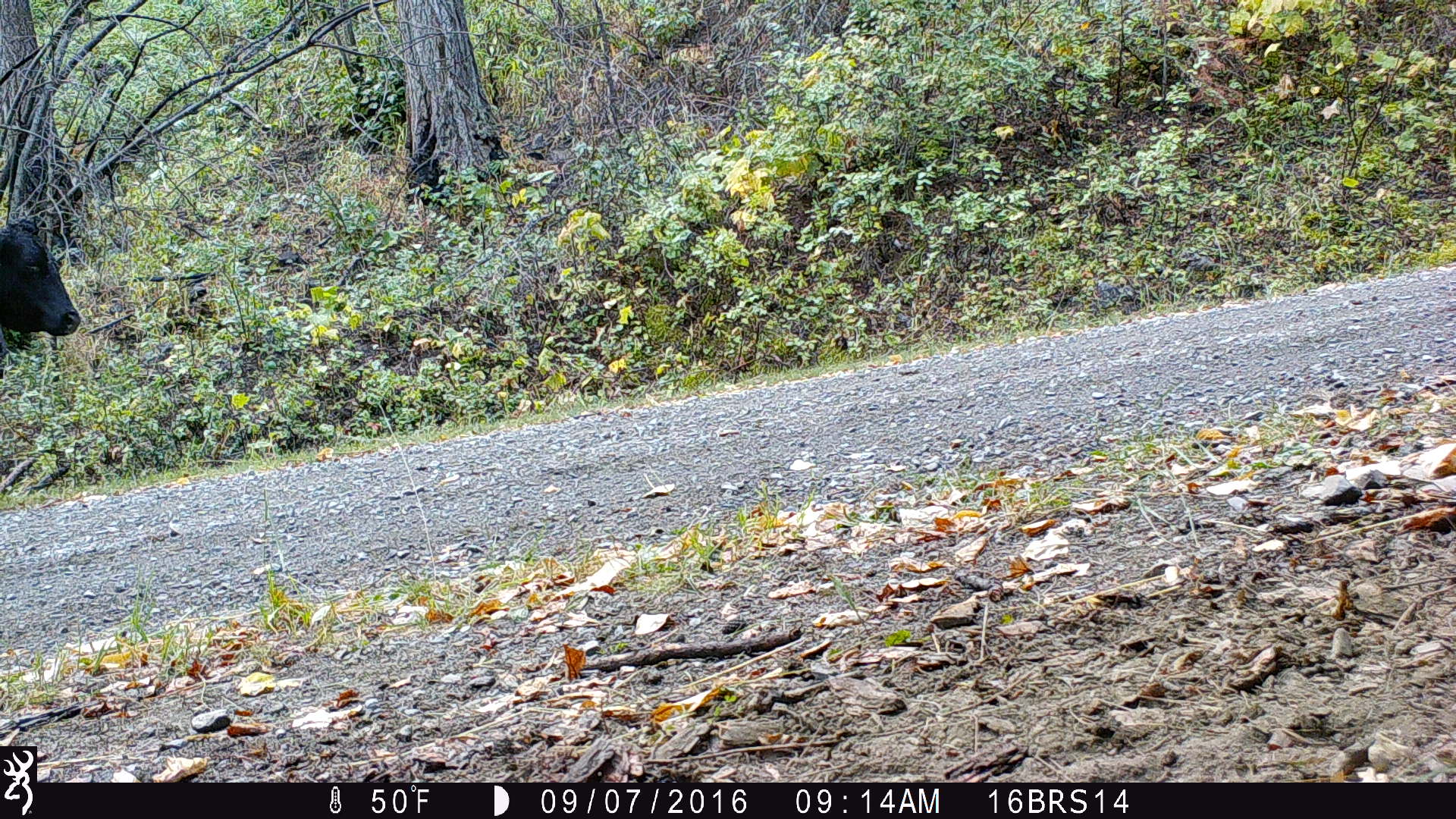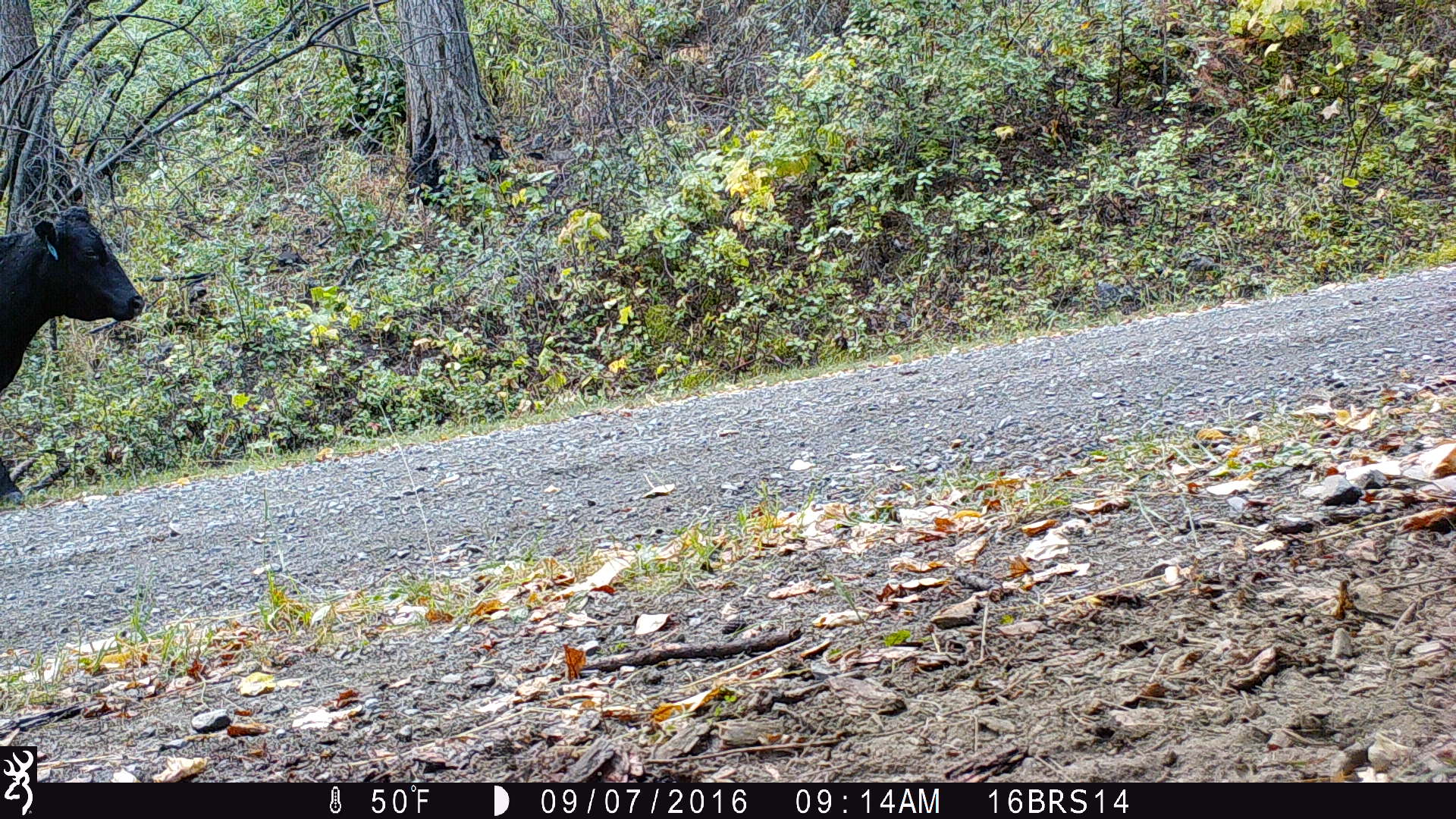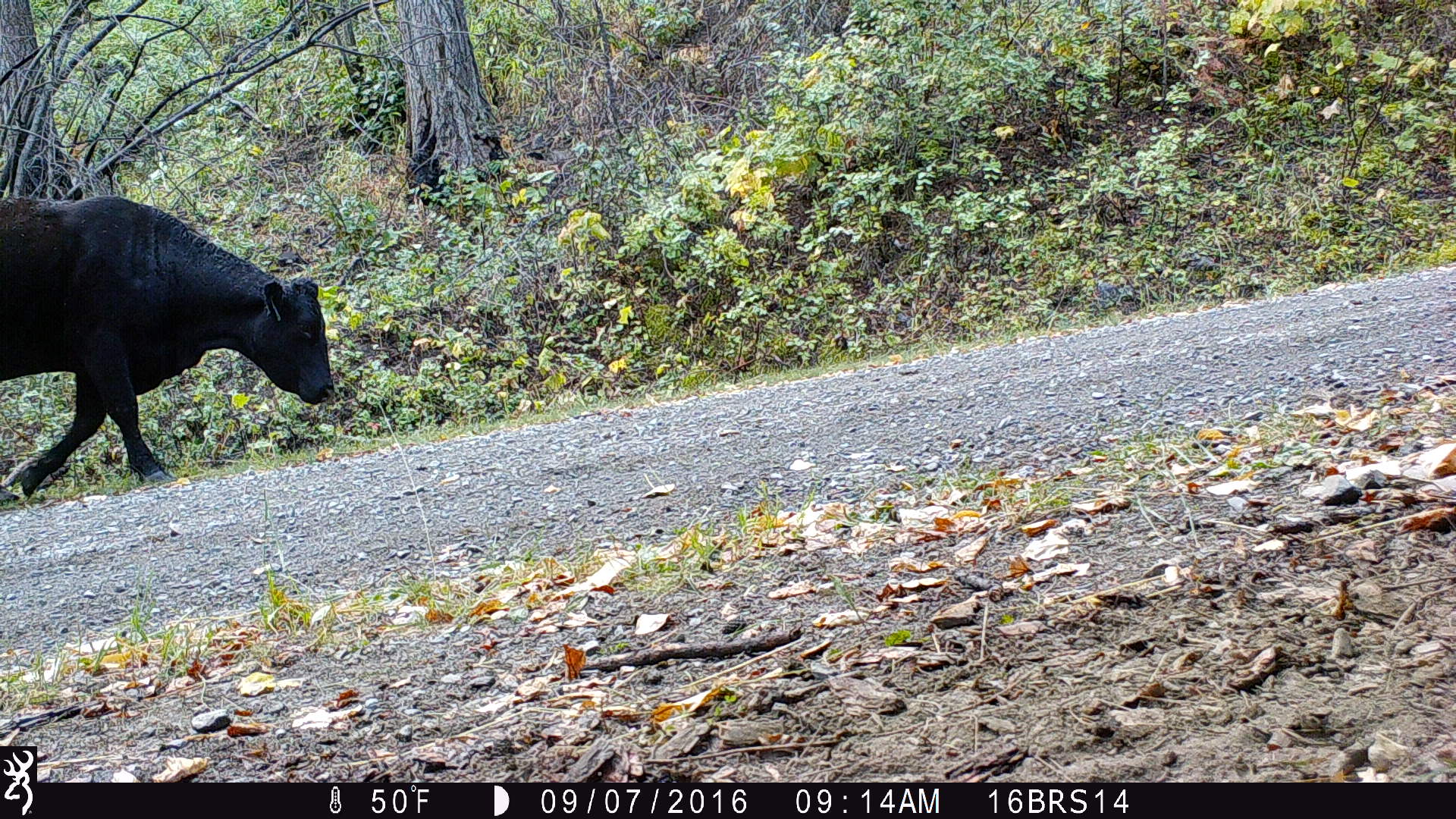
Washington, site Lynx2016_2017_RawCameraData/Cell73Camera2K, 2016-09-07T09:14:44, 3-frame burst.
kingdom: Animalia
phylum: Chordata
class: Mammalia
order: Artiodactyla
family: Bovidae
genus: Bos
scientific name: Bos taurus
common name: domestic cattle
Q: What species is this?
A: Domestic cattle (Bos taurus).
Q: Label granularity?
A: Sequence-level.